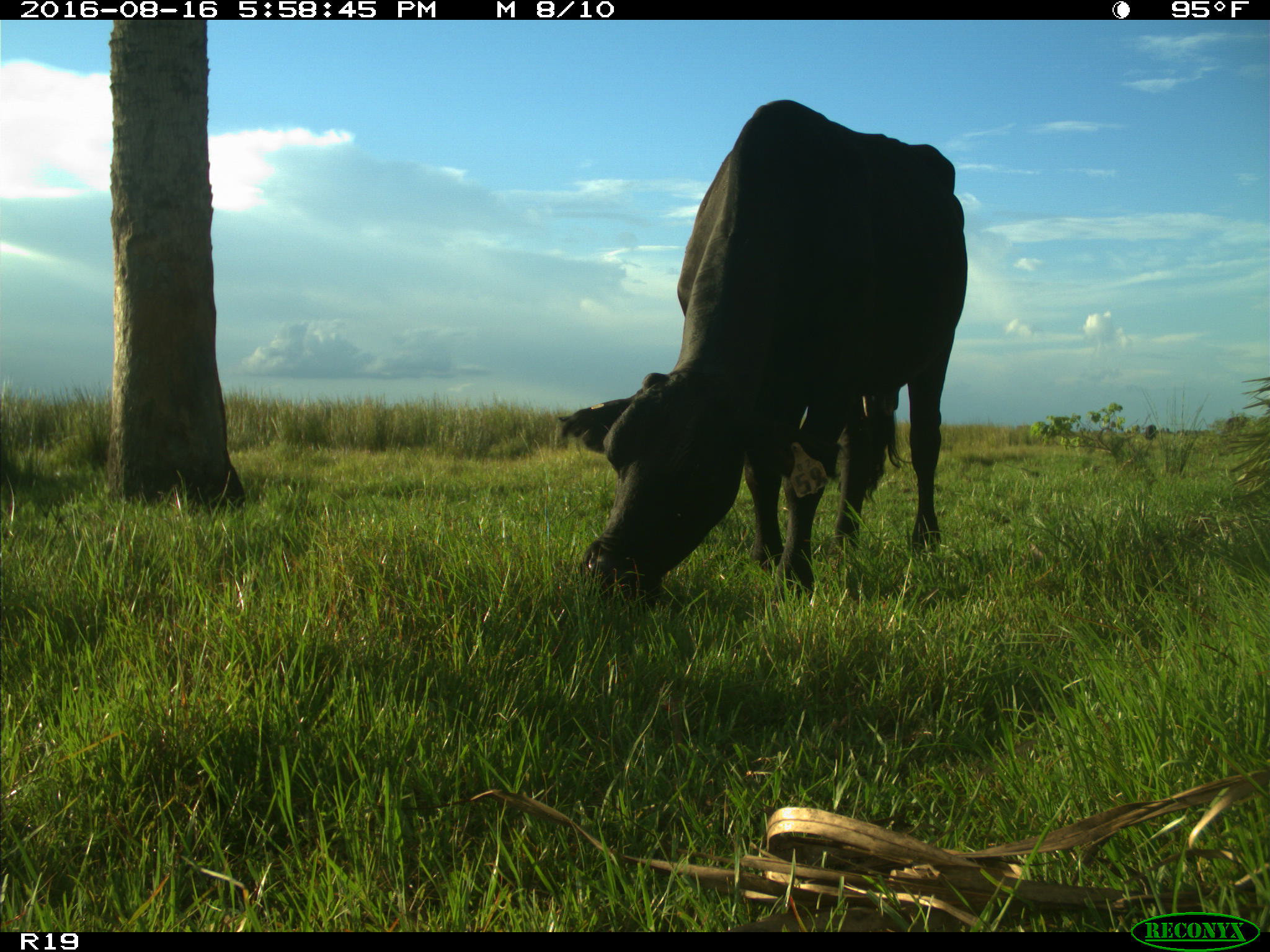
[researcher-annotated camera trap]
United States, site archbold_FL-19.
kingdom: Animalia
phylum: Chordata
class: Mammalia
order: Artiodactyla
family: Bovidae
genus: Bos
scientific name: Bos taurus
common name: domestic cow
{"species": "Bos taurus (domestic cow)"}